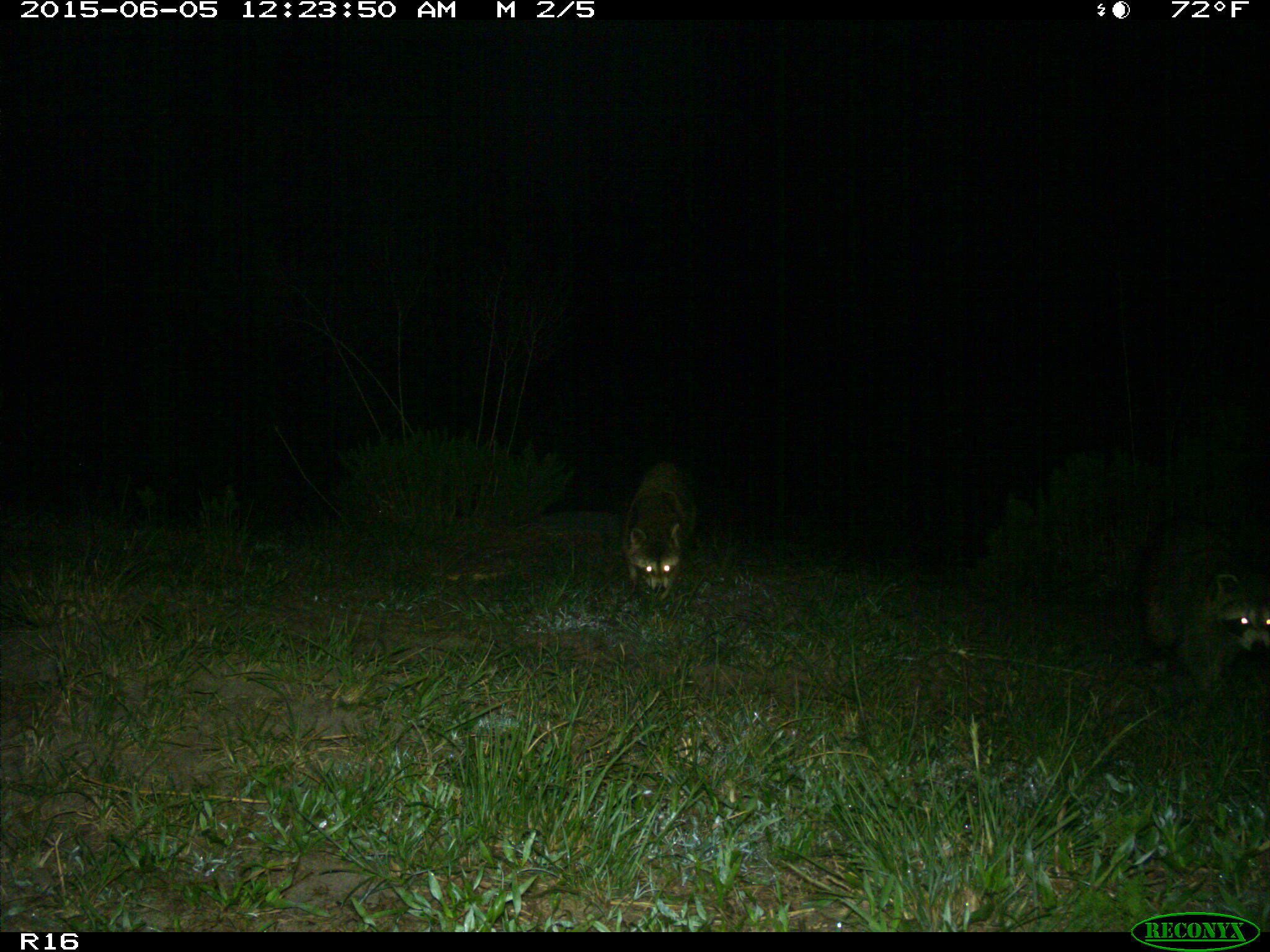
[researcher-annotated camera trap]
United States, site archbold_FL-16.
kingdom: Animalia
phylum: Chordata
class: Mammalia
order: Carnivora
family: Procyonidae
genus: Procyon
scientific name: Procyon lotor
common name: common raccoon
Procyon lotor (common raccoon).